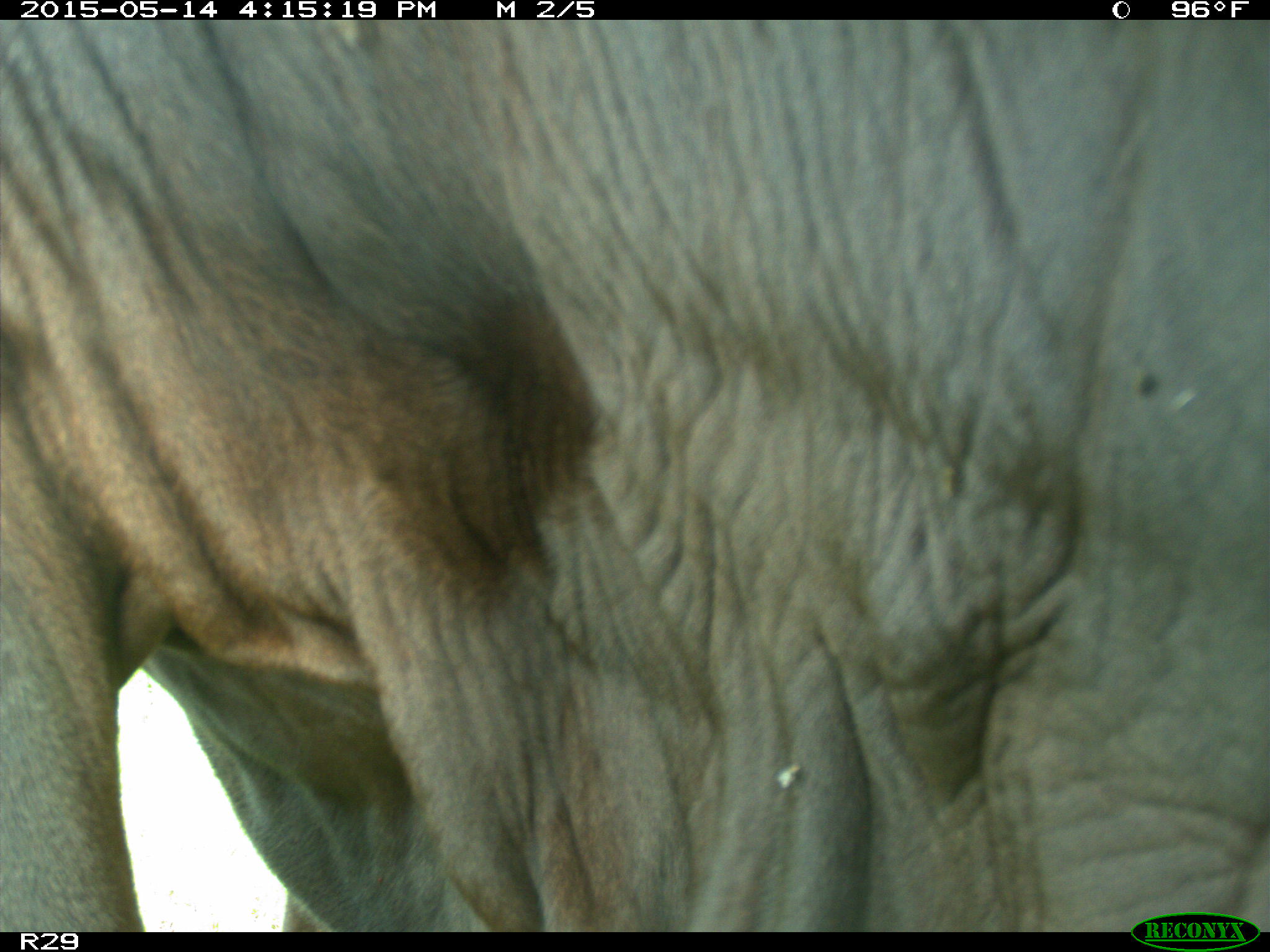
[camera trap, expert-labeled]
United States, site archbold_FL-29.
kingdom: Animalia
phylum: Chordata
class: Mammalia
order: Artiodactyla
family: Bovidae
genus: Bos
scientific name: Bos taurus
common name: domestic cow